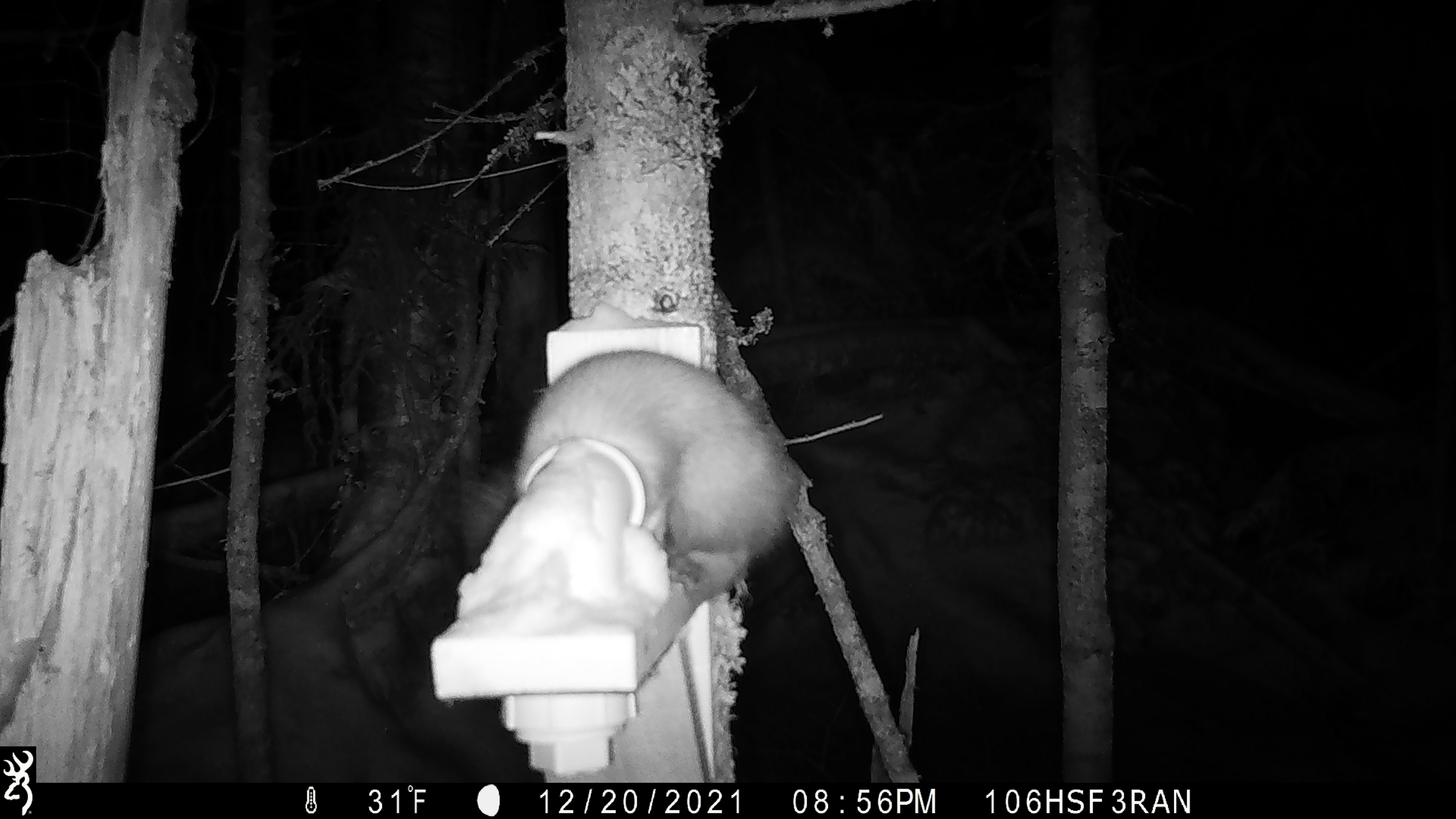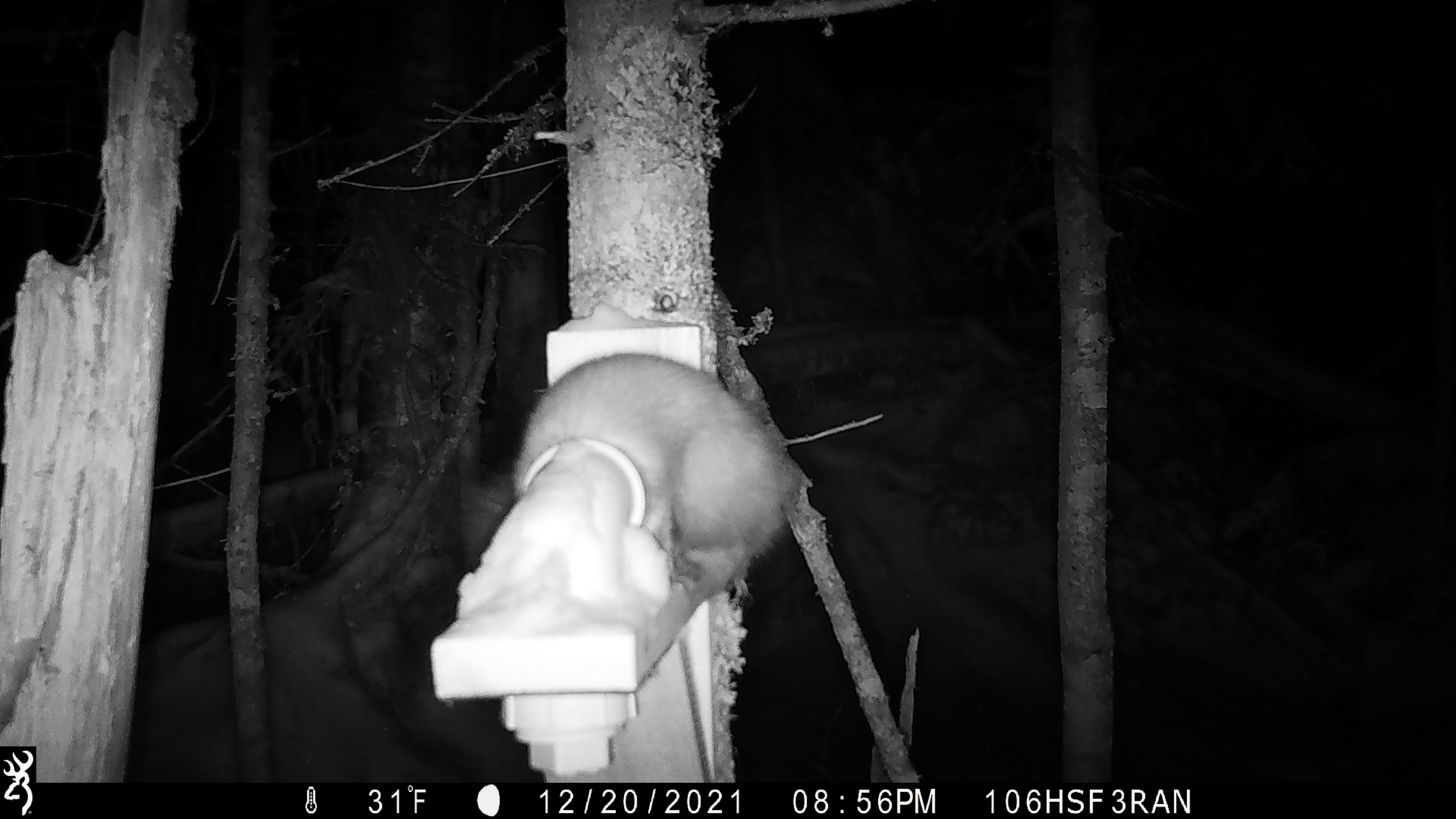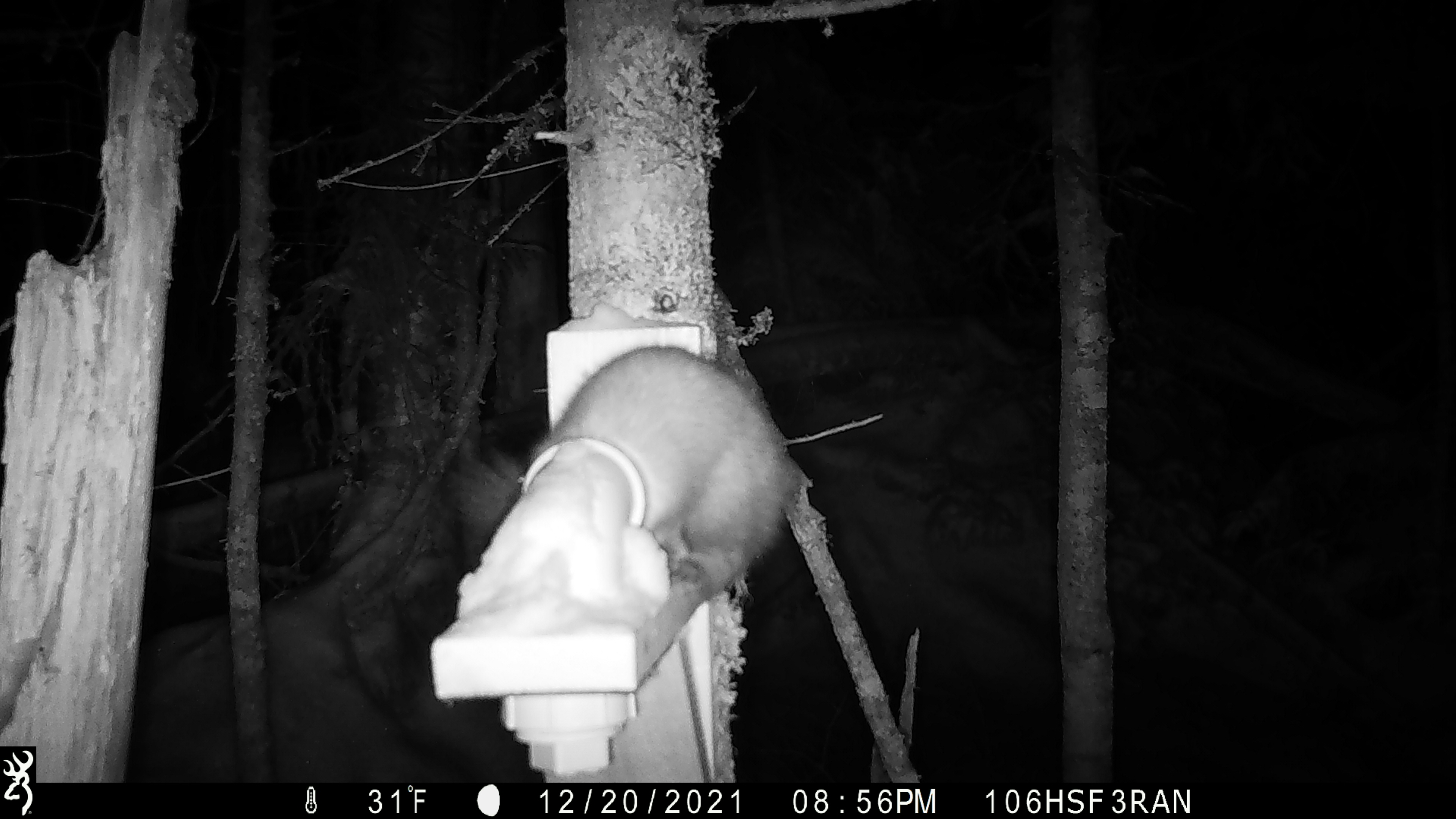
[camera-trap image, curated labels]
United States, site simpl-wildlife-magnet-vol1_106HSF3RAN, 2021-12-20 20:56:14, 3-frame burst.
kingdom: Animalia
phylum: Chordata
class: Mammalia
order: Carnivora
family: Mustelidae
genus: Martes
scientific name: Martes americana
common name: american marten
American marten (Martes americana).